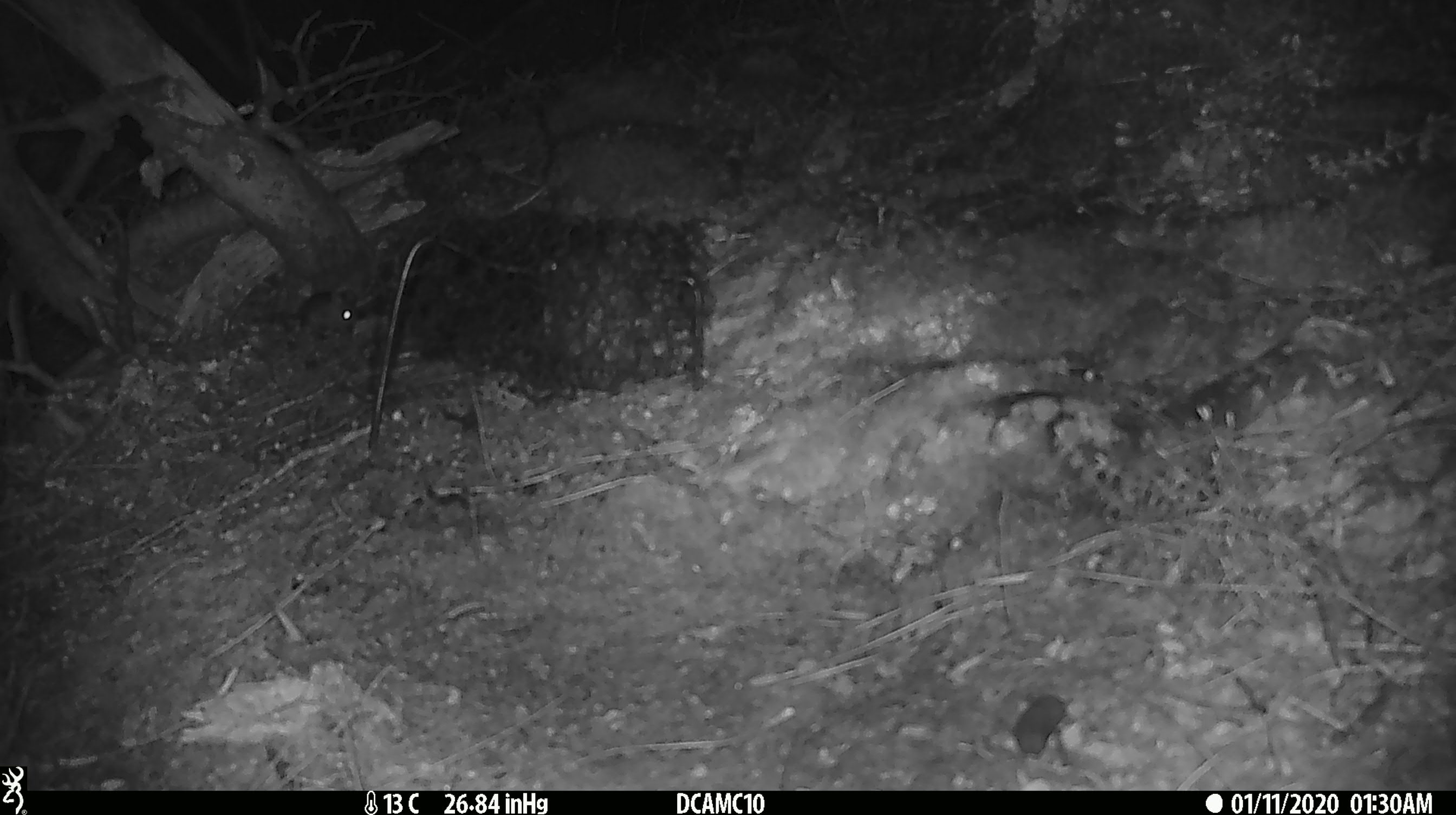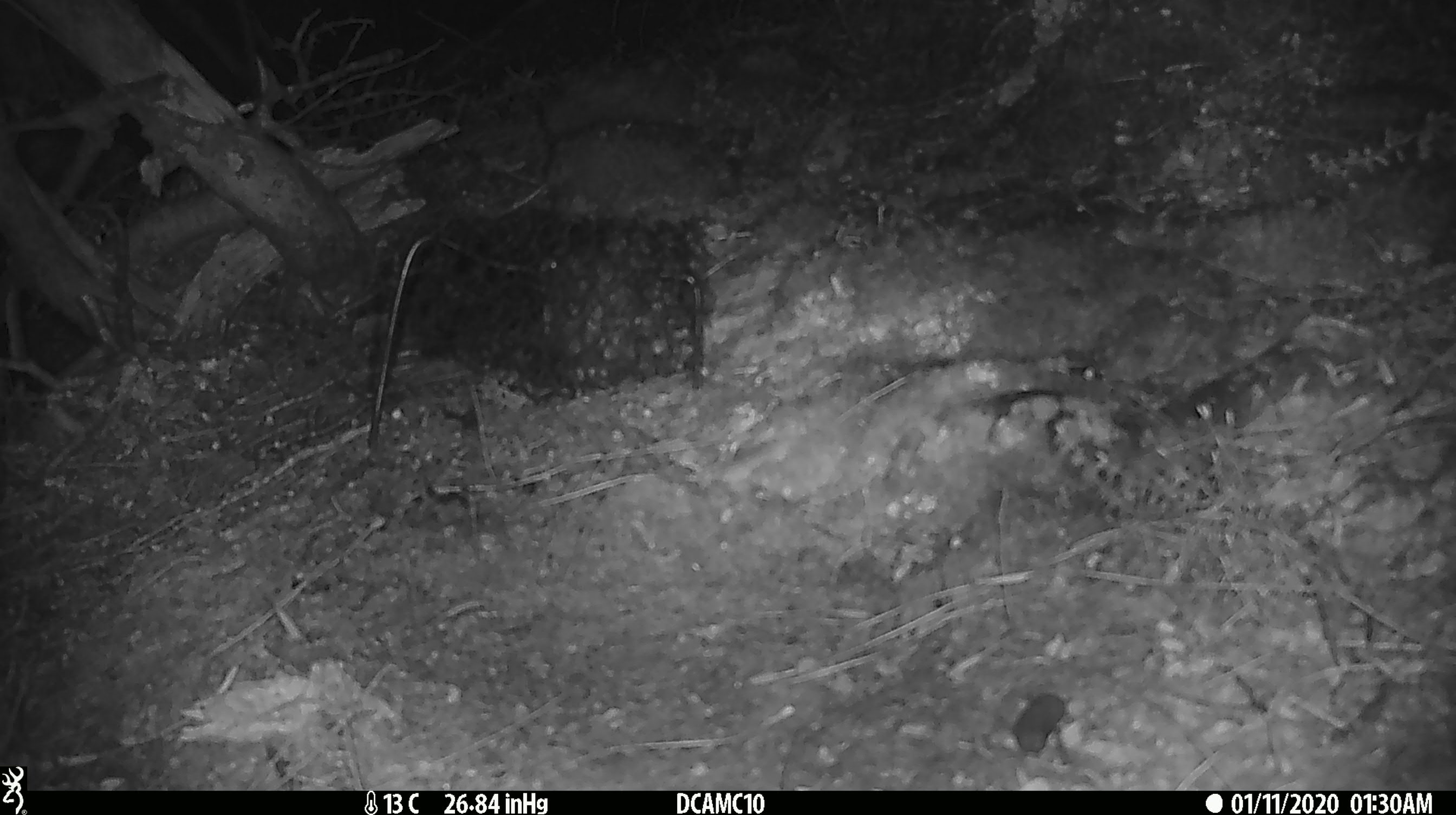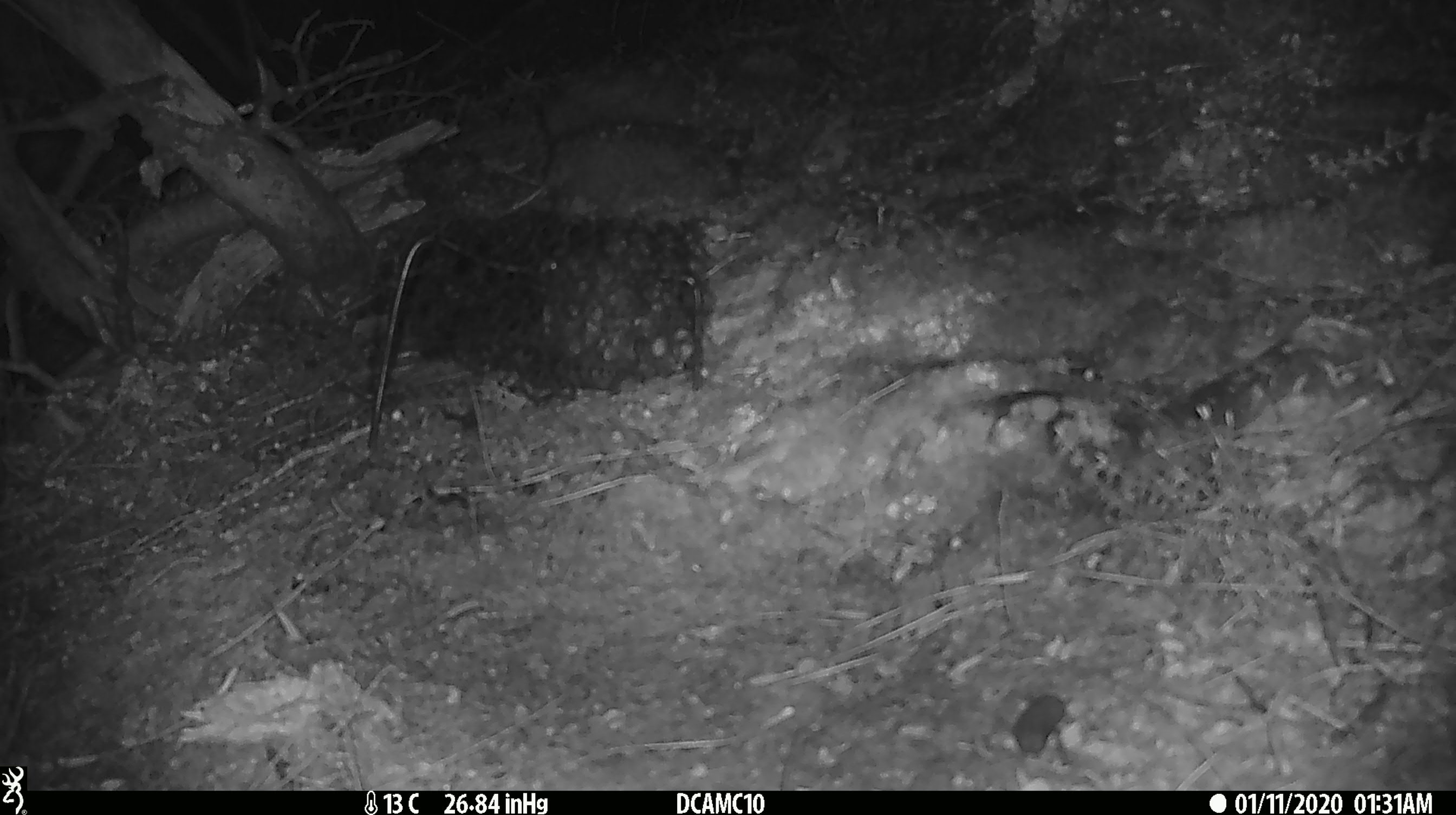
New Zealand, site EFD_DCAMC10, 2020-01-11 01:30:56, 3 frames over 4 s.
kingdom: Animalia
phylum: Chordata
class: Mammalia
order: Rodentia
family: Muridae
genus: Mus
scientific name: Mus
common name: mouse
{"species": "mouse (Mus)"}